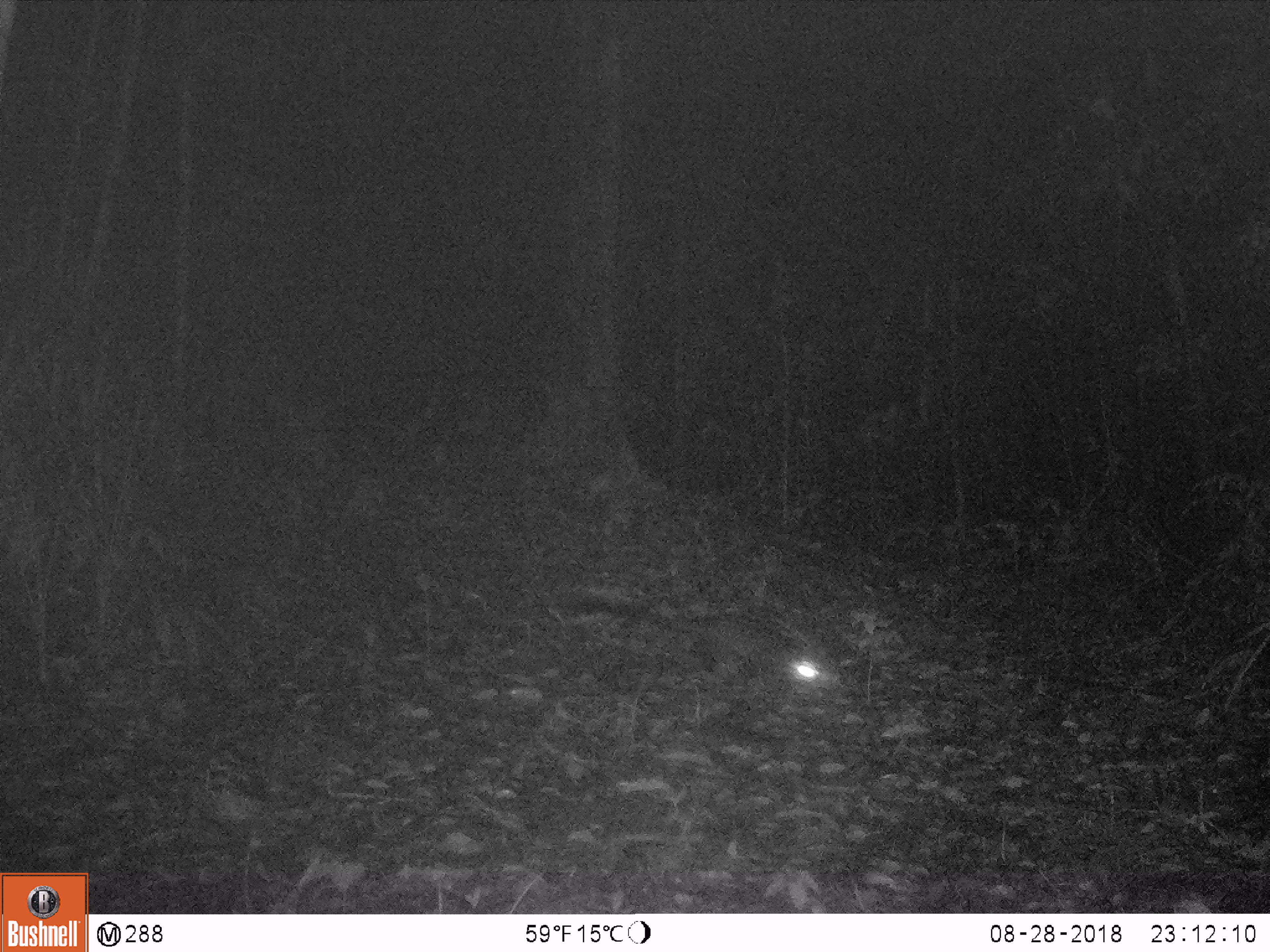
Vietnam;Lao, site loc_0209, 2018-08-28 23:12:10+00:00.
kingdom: Animalia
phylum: Chordata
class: Mammalia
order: Carnivora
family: Viverridae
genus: Paradoxurus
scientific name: Paradoxurus hermaphroditus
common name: common palm civet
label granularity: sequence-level